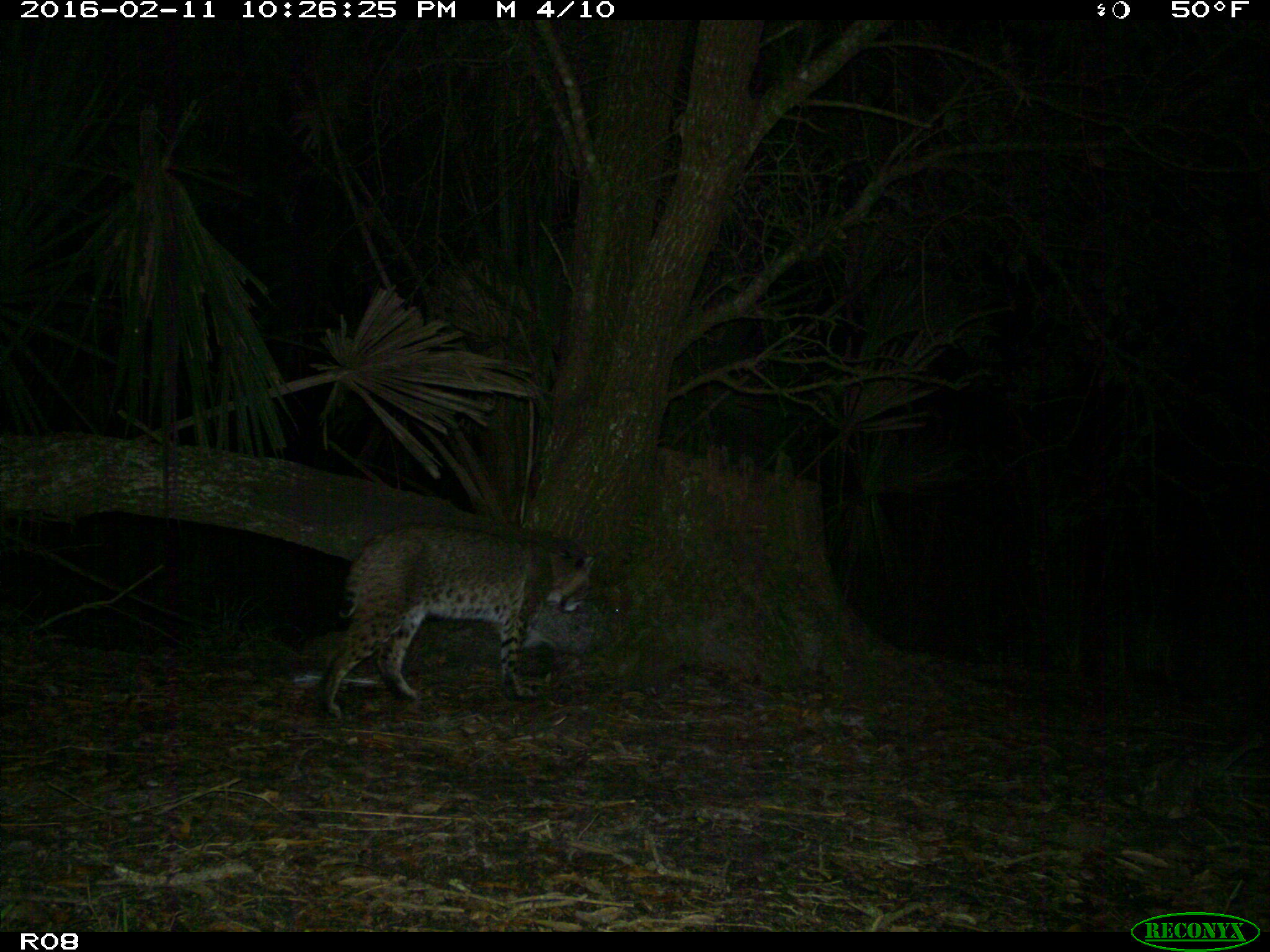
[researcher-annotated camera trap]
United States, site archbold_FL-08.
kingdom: Animalia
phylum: Chordata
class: Mammalia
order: Carnivora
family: Felidae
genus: Lynx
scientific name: Lynx rufus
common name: bobcat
Lynx rufus (bobcat).